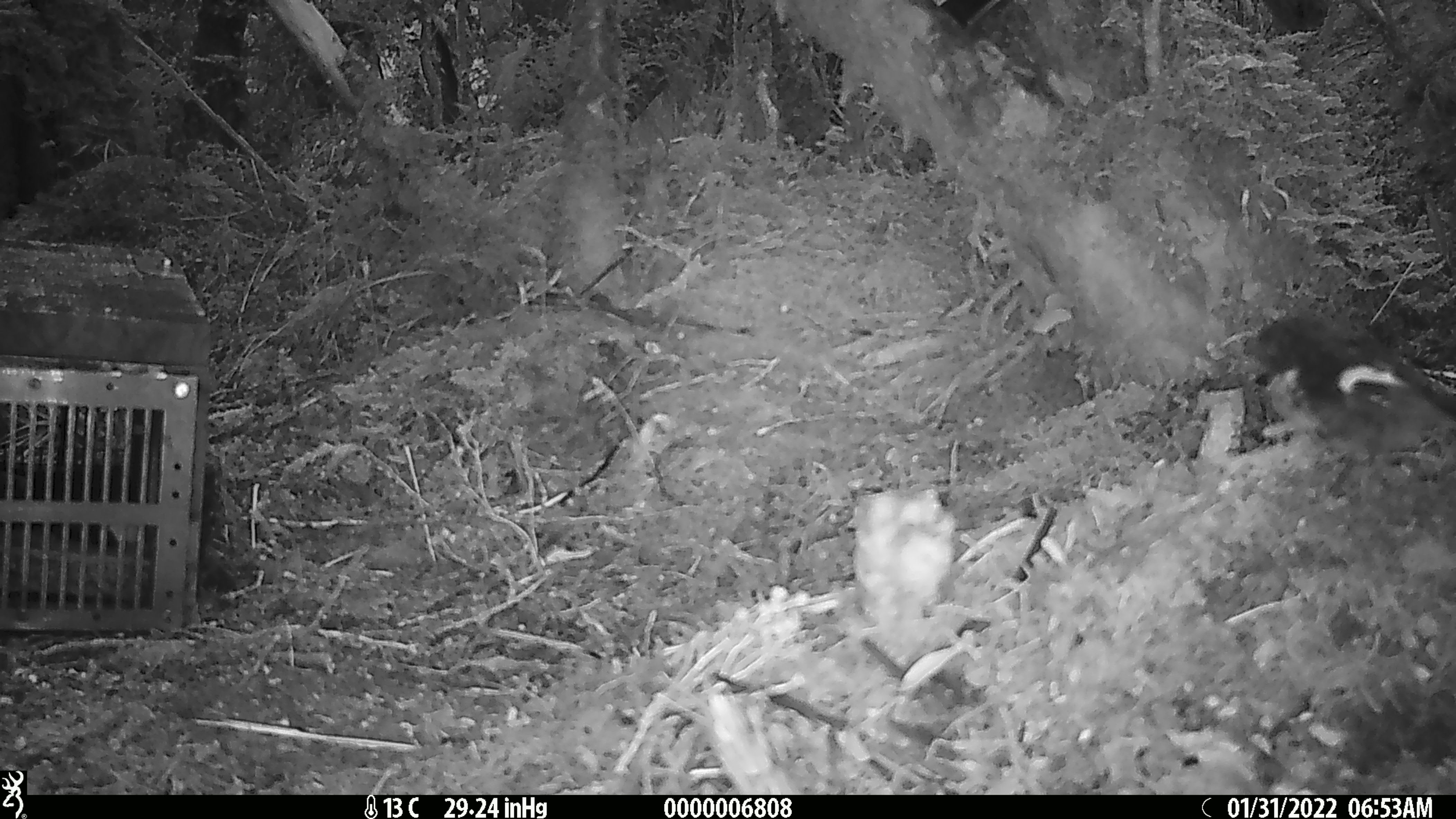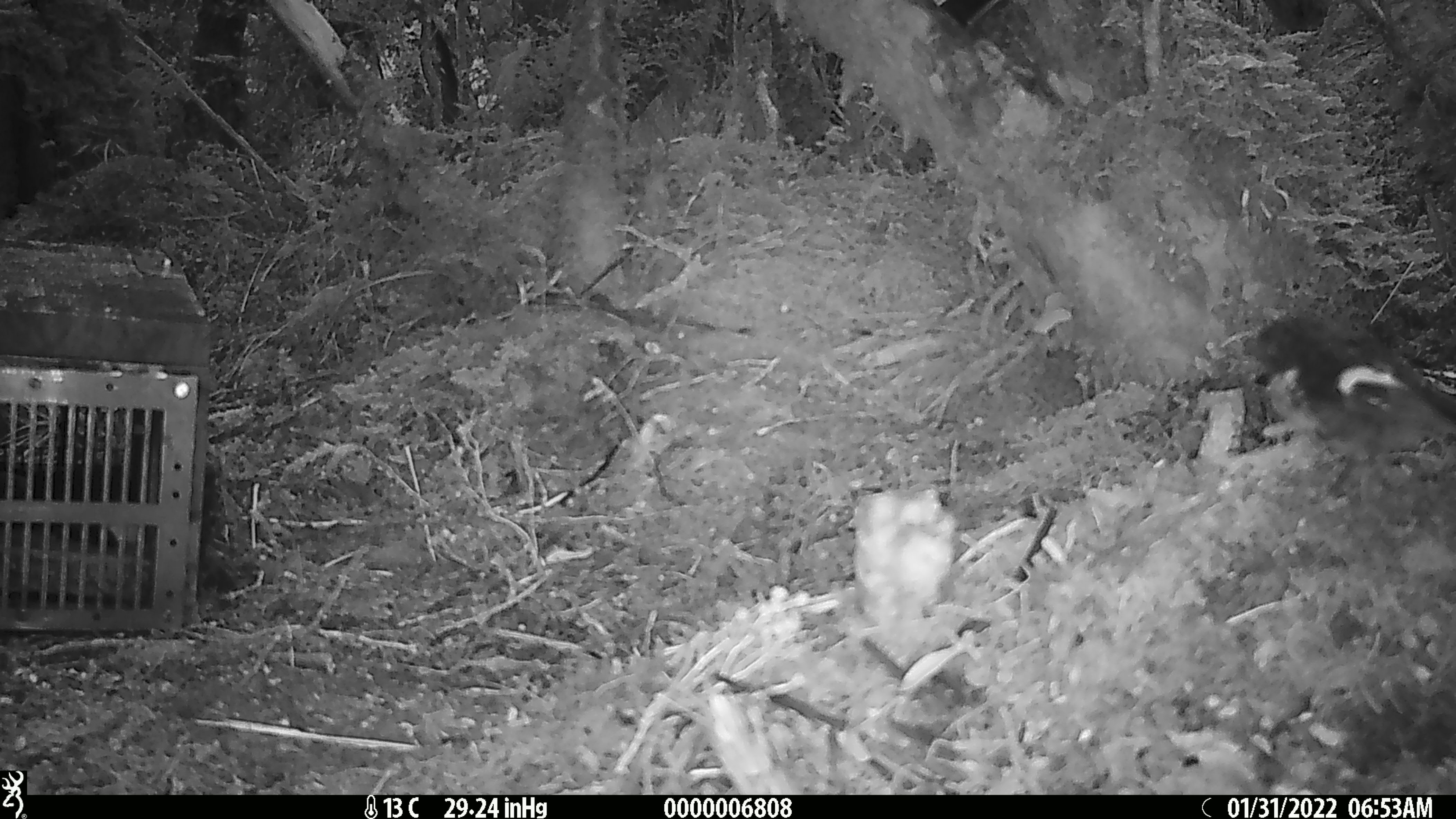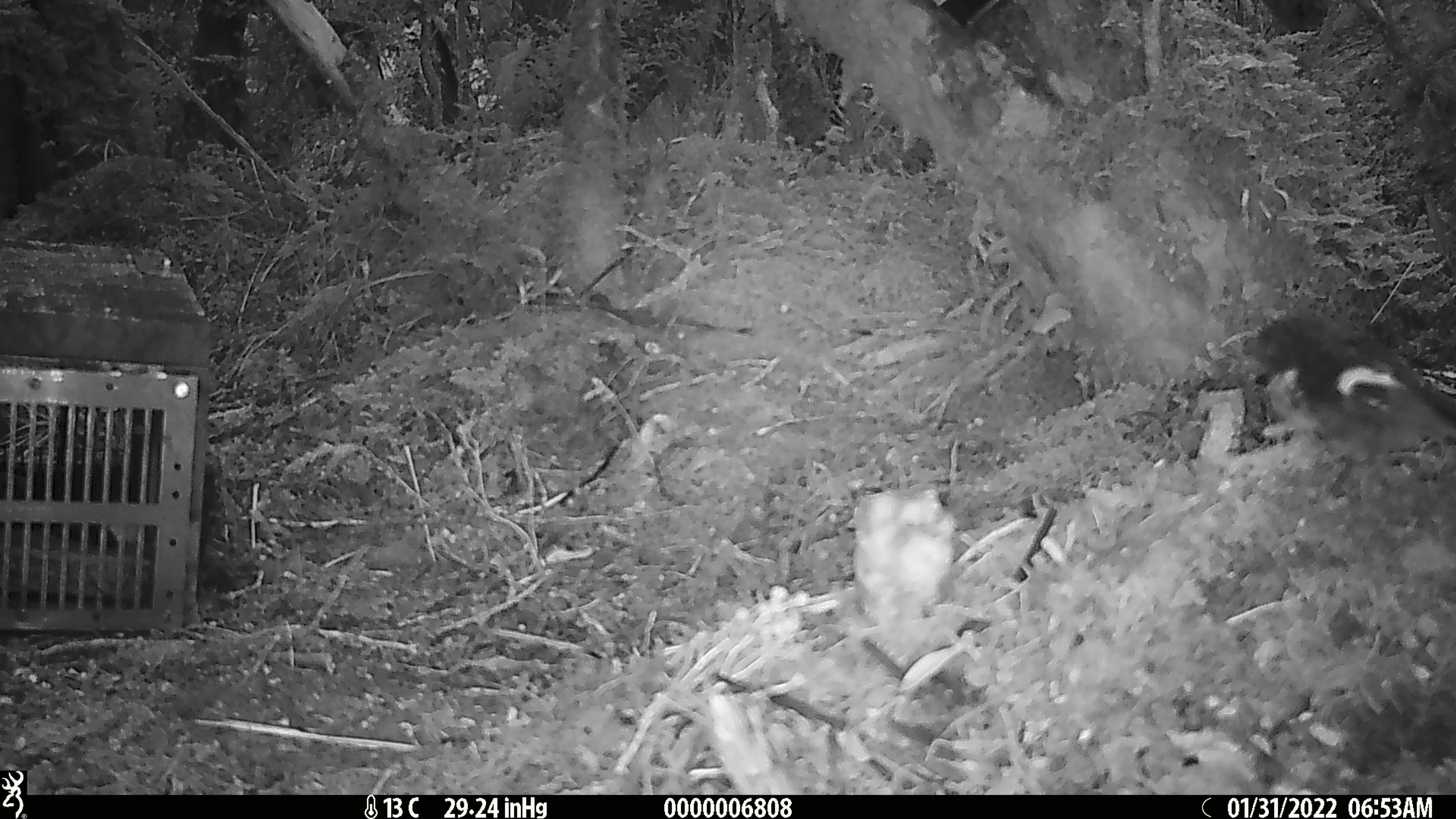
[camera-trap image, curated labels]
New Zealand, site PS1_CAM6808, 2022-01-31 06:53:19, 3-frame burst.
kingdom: Animalia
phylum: Chordata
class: Aves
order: Passeriformes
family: Petroicidae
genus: Petroica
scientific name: Petroica macrocephala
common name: tomtit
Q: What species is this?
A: Tomtit (Petroica macrocephala).